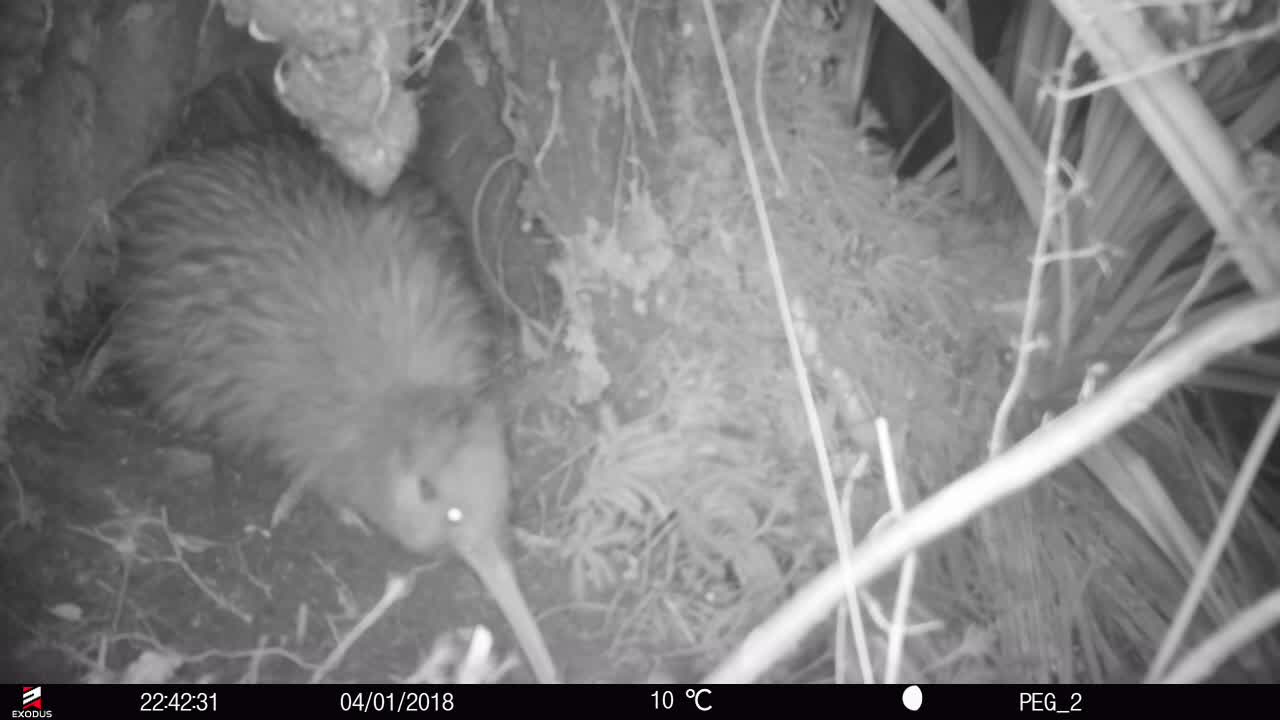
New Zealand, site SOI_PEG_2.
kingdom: Animalia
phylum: Chordata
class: Aves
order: Apterygiformes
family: Apterygidae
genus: Apteryx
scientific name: Apteryx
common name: kiwi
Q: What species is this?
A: Kiwi (Apteryx).